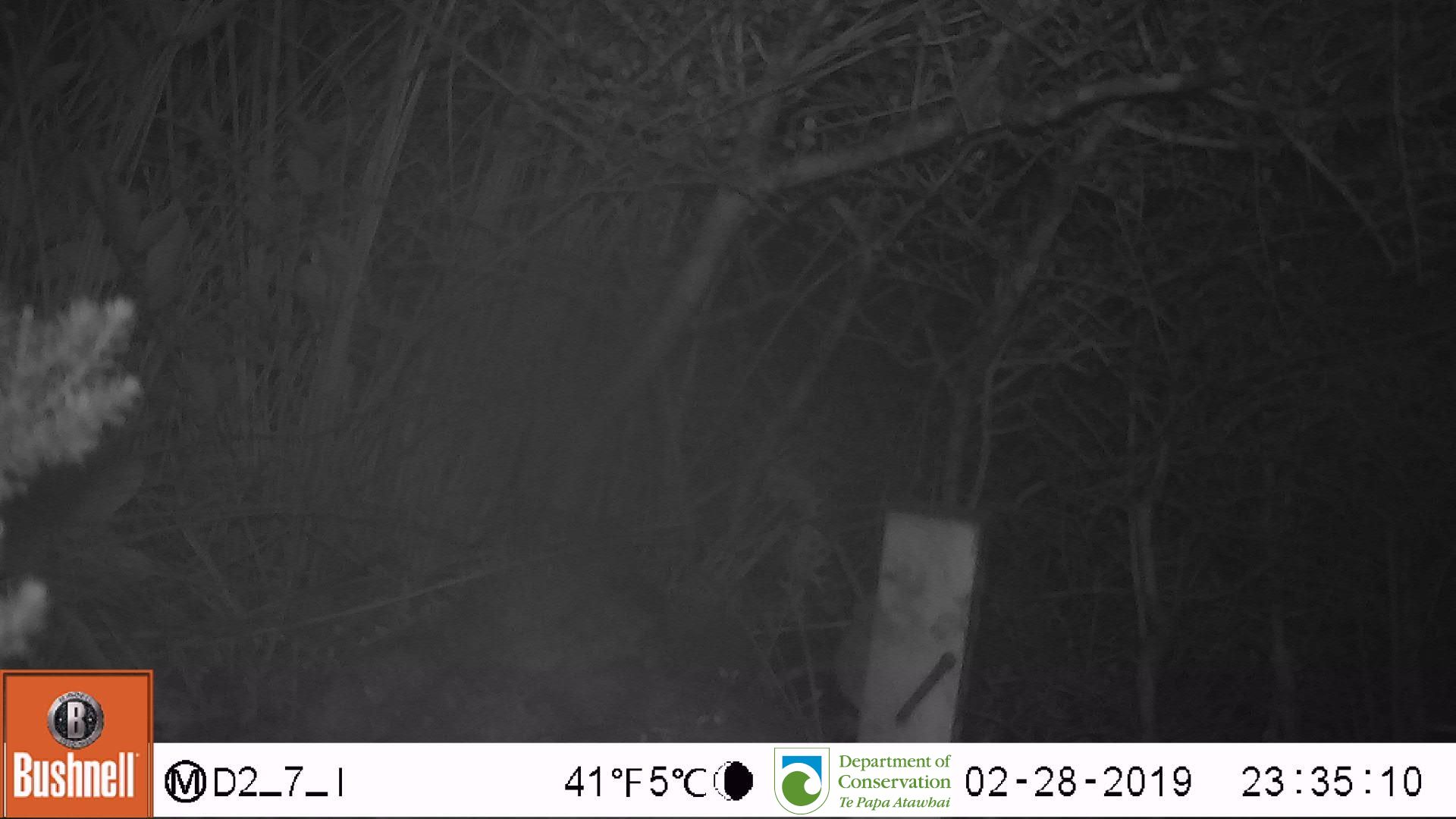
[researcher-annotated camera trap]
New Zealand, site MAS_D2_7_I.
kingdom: Animalia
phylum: Chordata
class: Mammalia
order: Rodentia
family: Muridae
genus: Mus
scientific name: Mus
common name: mouse